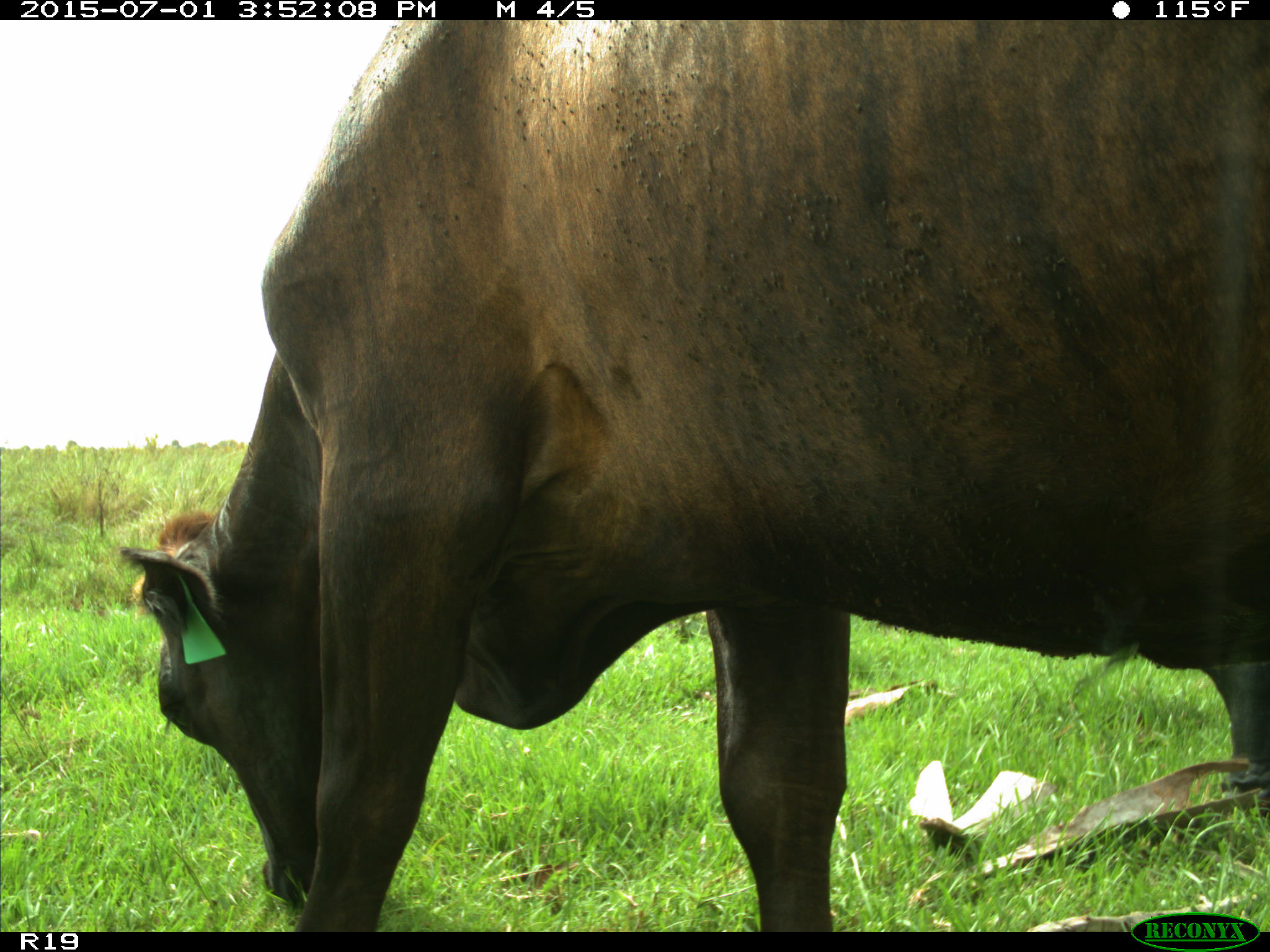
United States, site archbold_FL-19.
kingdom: Animalia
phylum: Chordata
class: Mammalia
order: Artiodactyla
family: Bovidae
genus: Bos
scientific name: Bos taurus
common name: domestic cow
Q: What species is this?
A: Bos taurus (domestic cow).